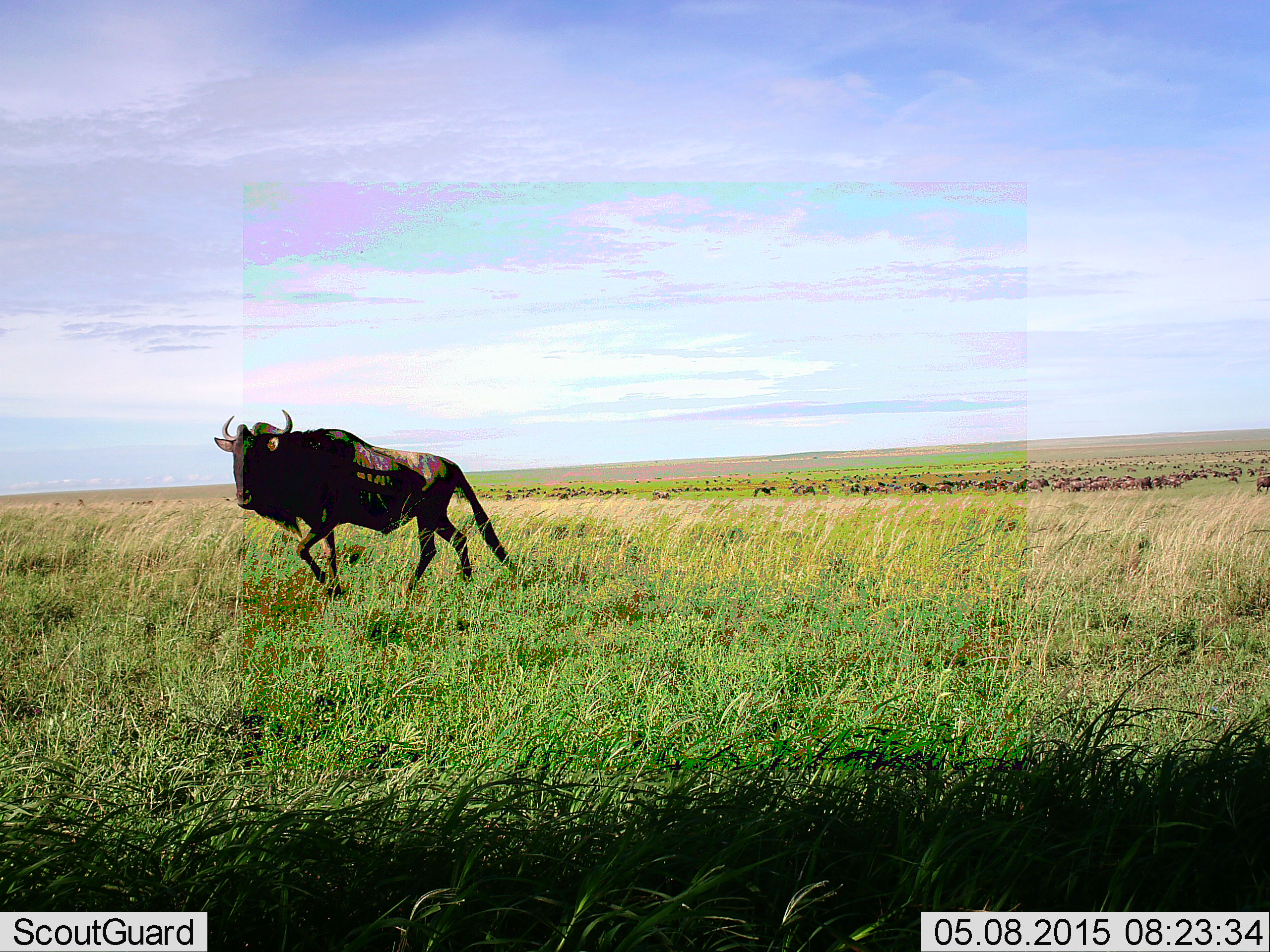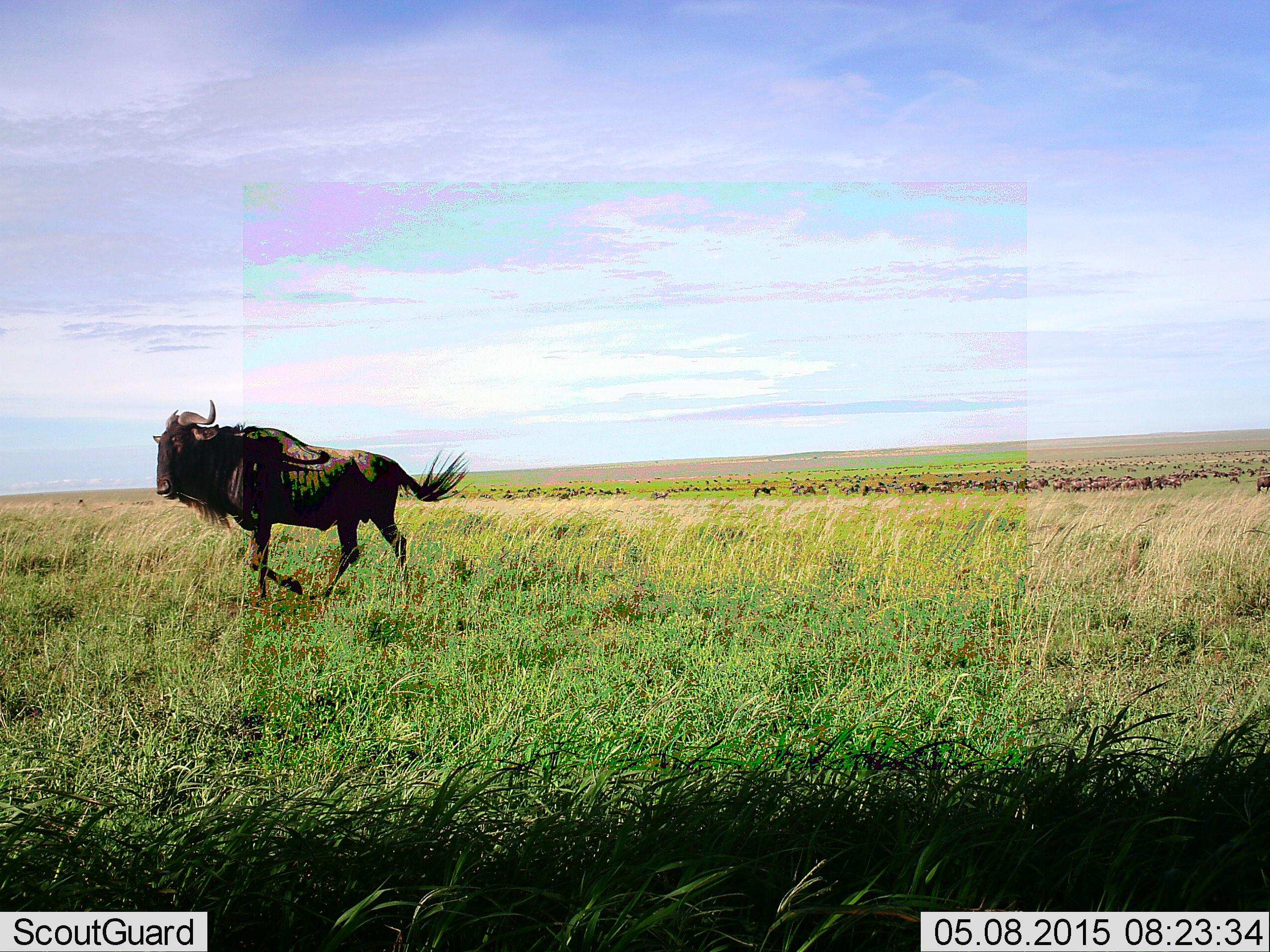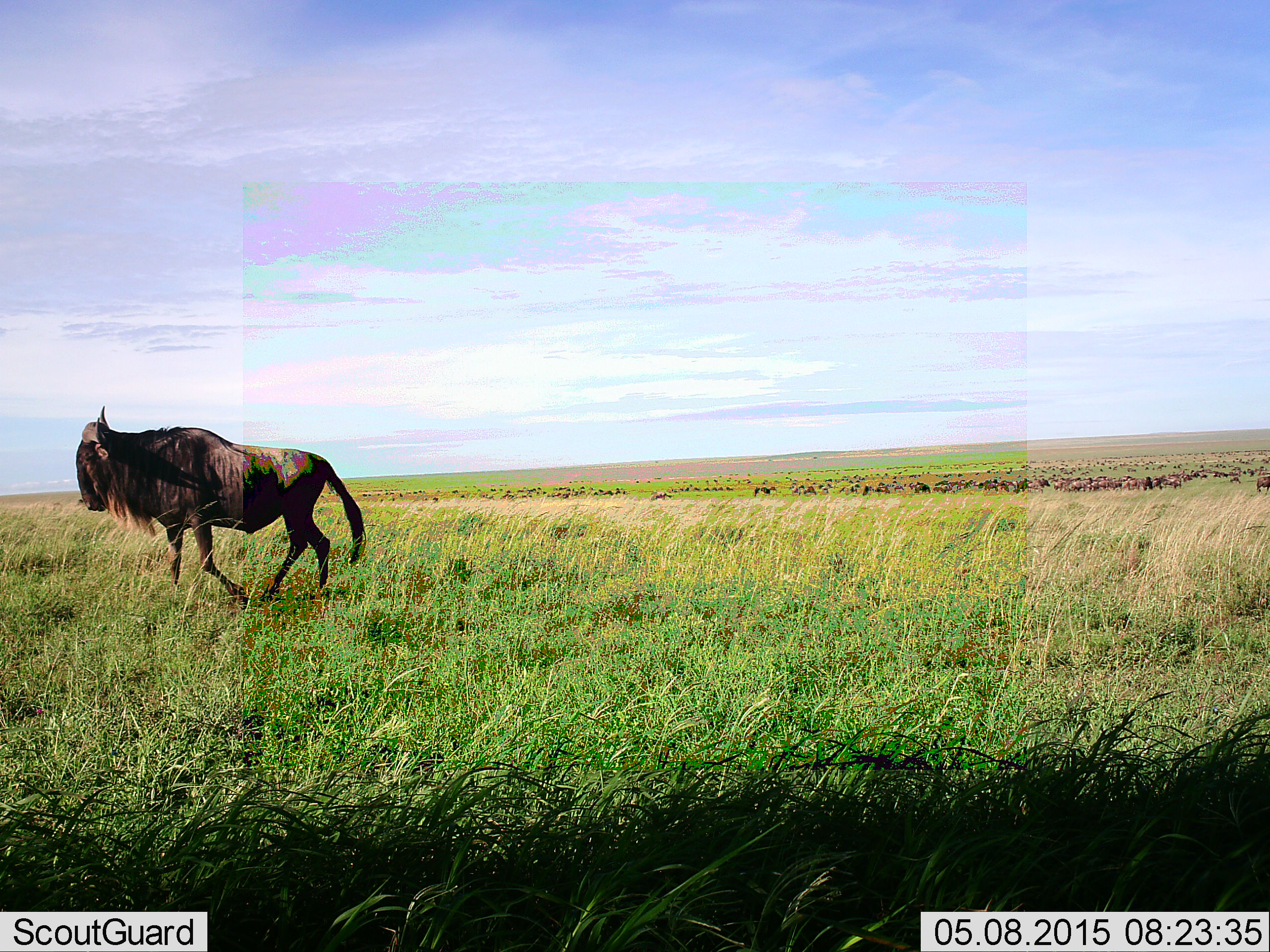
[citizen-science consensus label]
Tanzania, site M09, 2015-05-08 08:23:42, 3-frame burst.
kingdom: Animalia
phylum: Chordata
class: Mammalia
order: Artiodactyla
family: Bovidae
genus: Connochaetes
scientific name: Connochaetes taurinus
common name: blue wildebeest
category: wildebeest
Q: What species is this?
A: Wildebeest (blue wildebeest) (Connochaetes taurinus).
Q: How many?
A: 1.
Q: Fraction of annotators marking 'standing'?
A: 10%.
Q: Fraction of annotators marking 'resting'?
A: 0%.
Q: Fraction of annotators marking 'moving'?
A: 80%.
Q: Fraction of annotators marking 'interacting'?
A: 0%.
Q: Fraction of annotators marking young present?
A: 0%.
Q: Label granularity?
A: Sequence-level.